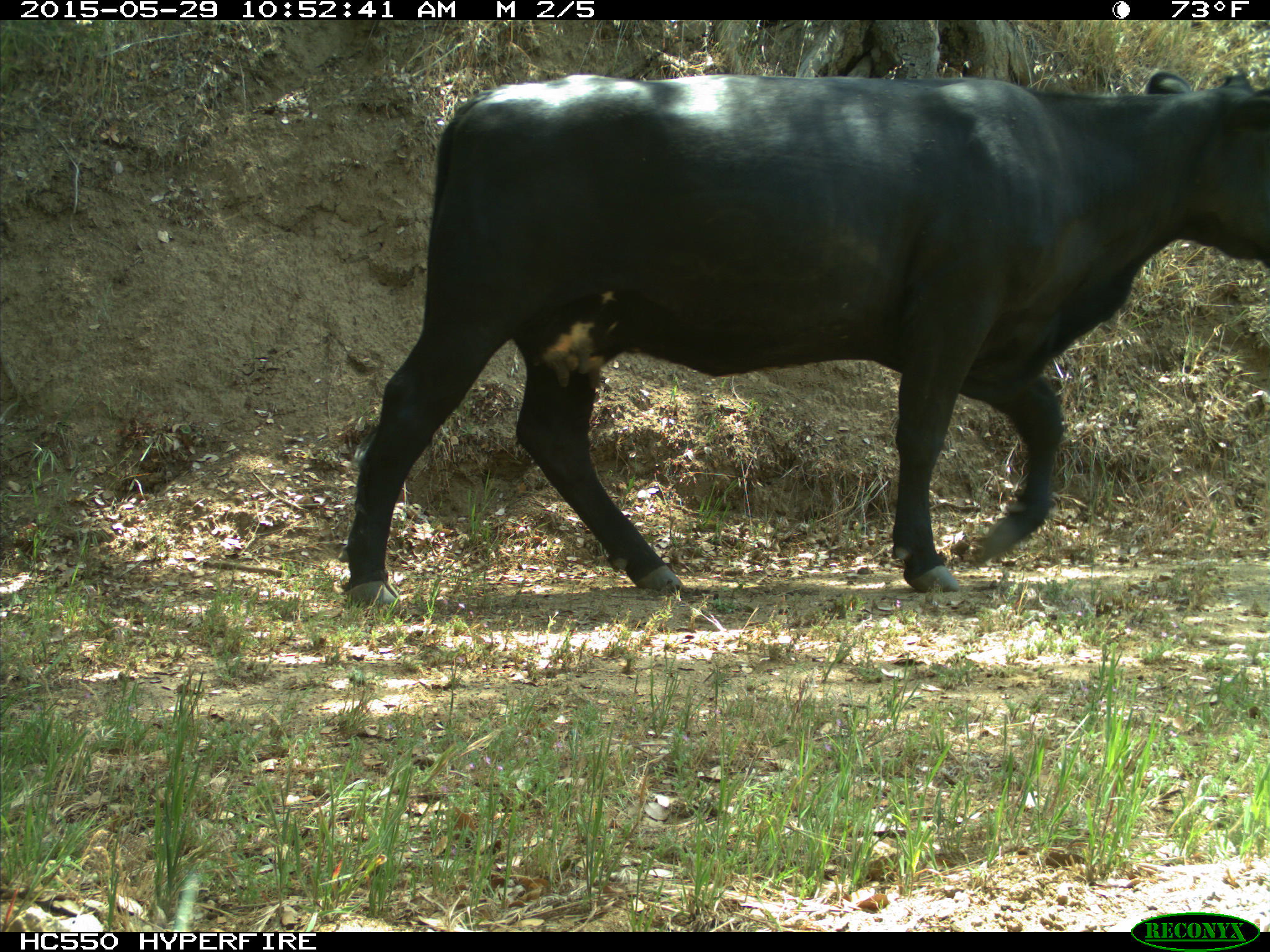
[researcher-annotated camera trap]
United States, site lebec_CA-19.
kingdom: Animalia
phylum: Chordata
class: Mammalia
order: Artiodactyla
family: Bovidae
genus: Bos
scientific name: Bos taurus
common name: domestic cow